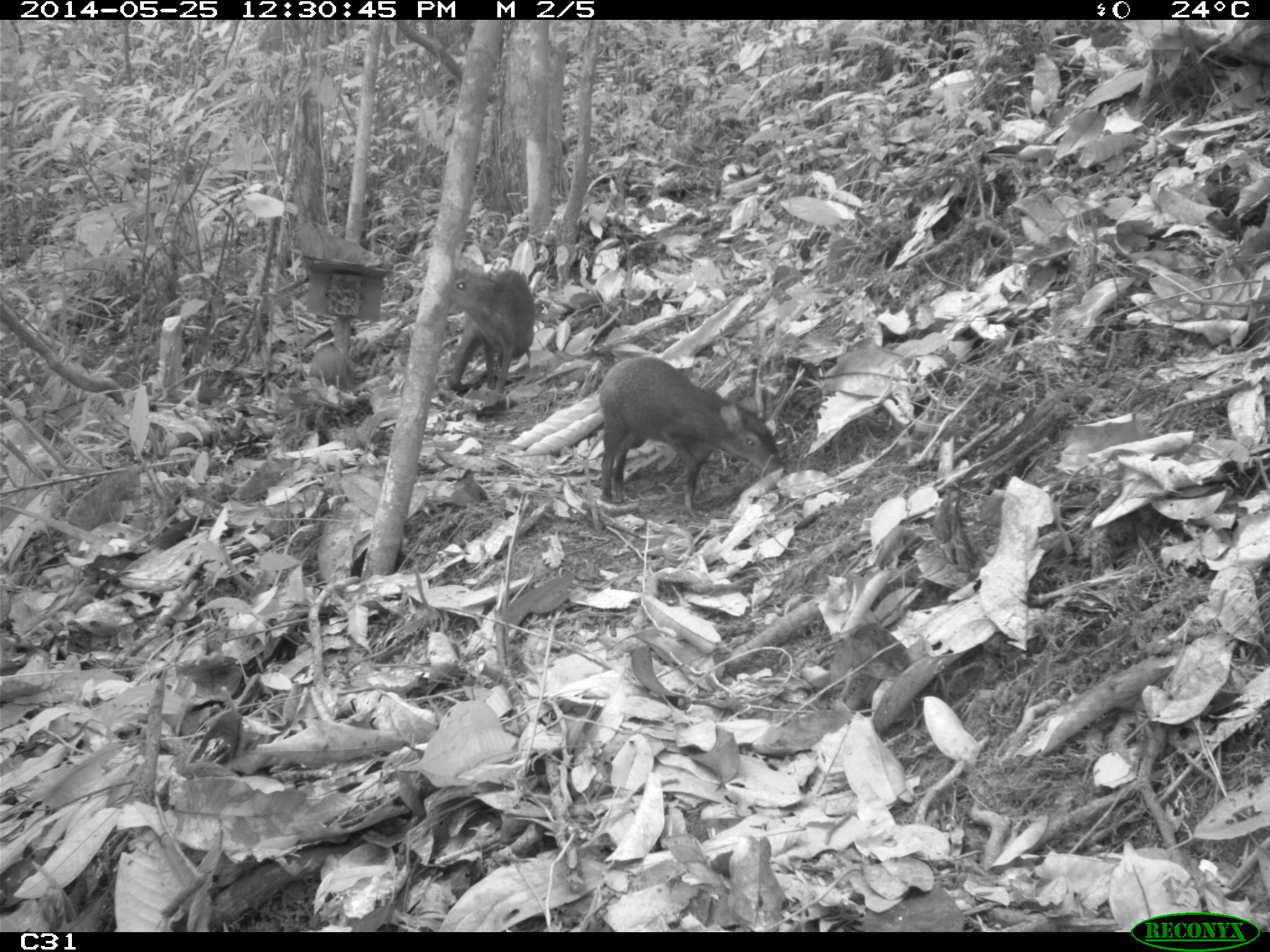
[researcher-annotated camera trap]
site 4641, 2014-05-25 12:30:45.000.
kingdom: Animalia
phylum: Chordata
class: Mammalia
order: Rodentia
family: Dasyproctidae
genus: Dasyprocta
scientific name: Dasyprocta leporina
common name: red-rumped agouti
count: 3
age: adult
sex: female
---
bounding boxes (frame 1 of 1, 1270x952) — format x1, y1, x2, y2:
dasyprocta leporina: 596, 354, 784, 514; 443, 260, 536, 397